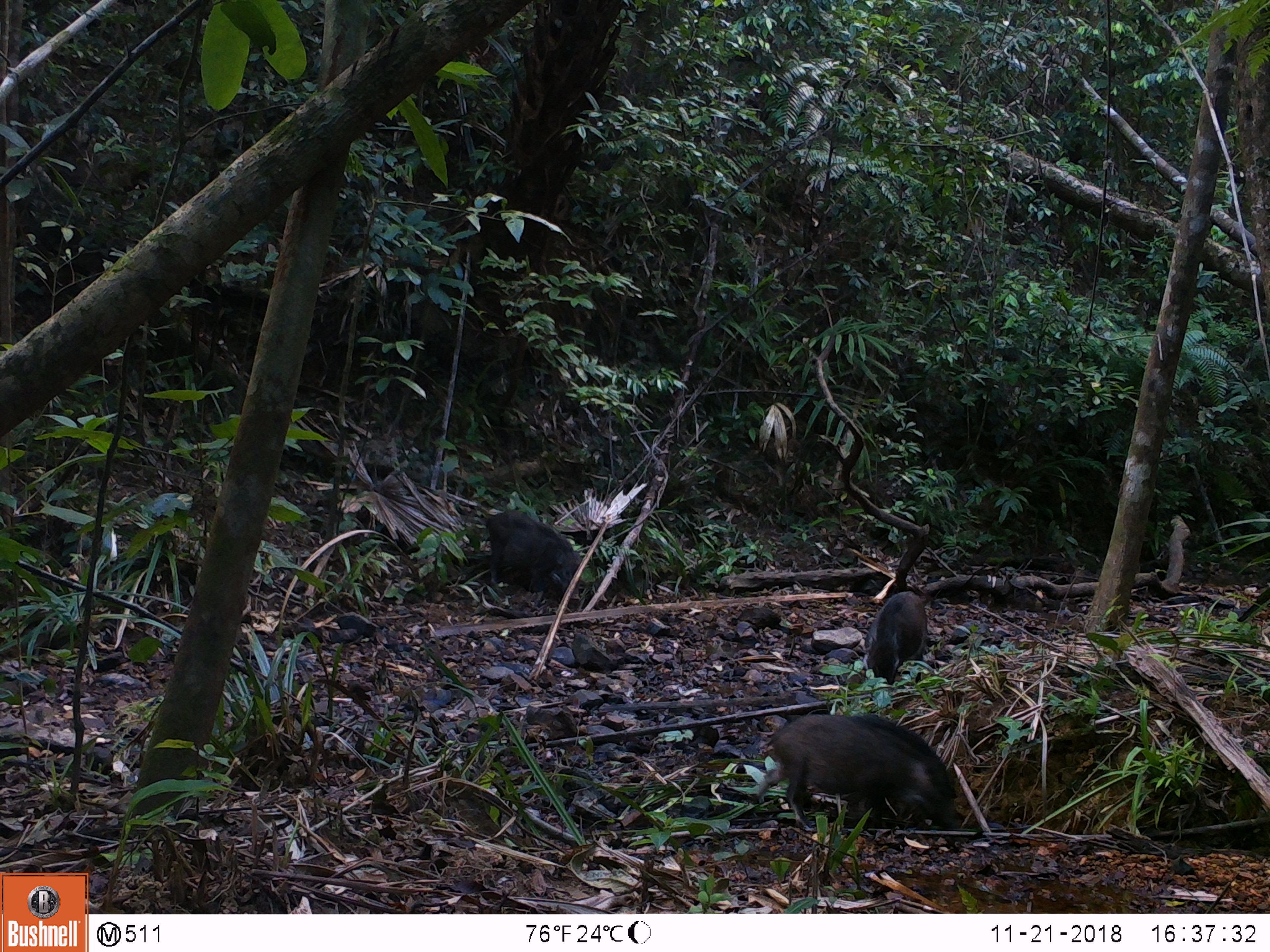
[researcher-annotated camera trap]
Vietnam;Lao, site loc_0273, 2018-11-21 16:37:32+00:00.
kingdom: Animalia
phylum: Chordata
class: Mammalia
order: Artiodactyla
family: Suidae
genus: Sus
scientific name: Sus scrofa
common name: eurasian wild pig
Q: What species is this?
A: Eurasian wild pig (Sus scrofa).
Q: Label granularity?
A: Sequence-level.